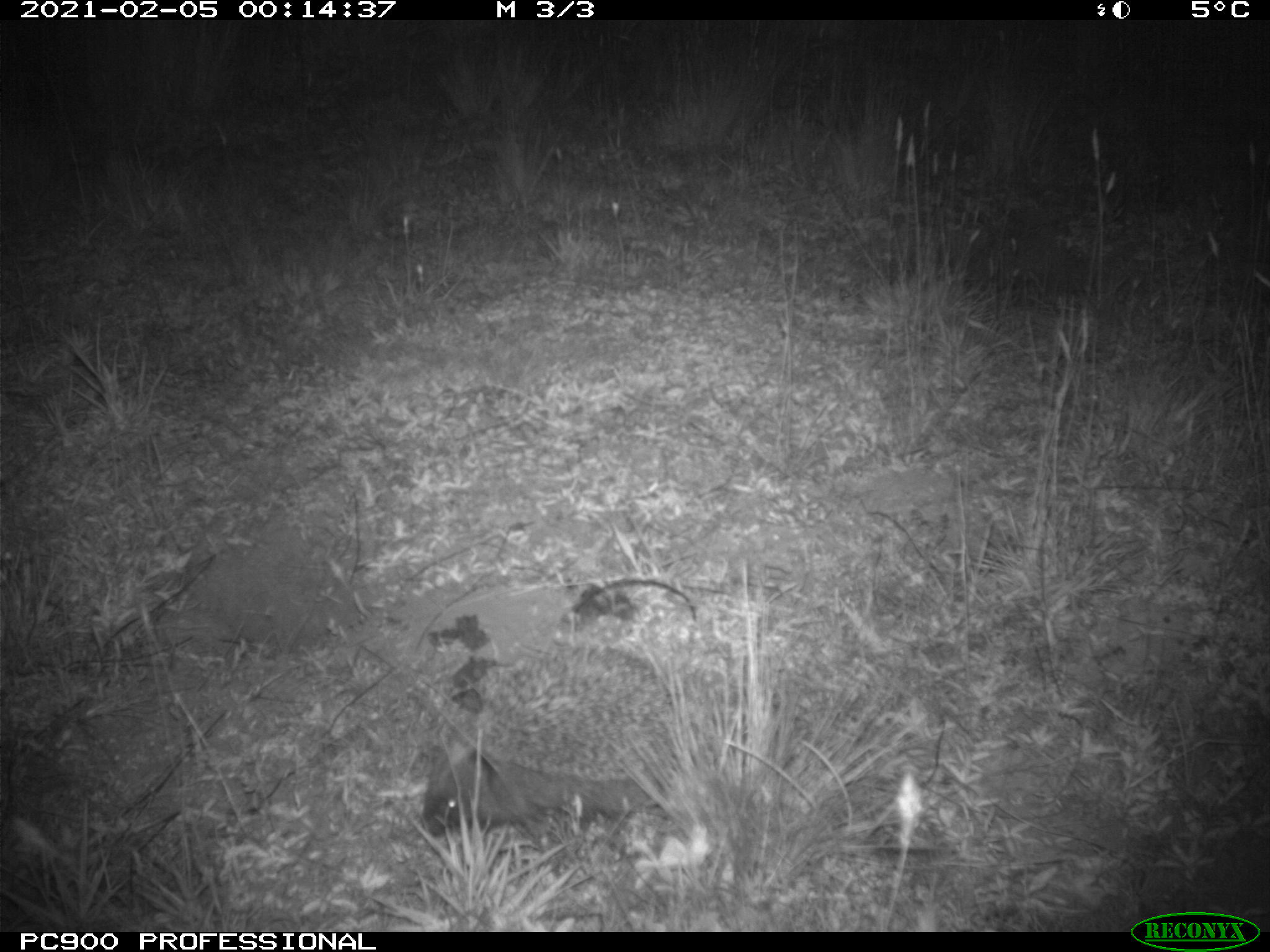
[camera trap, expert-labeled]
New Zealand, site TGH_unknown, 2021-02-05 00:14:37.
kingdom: Animalia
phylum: Chordata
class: Mammalia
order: Eulipotyphla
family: Erinaceidae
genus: Erinaceus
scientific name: Erinaceus europaeus europaeus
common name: european hedgehog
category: hedgehog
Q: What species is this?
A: Hedgehog (european hedgehog) (Erinaceus europaeus europaeus).